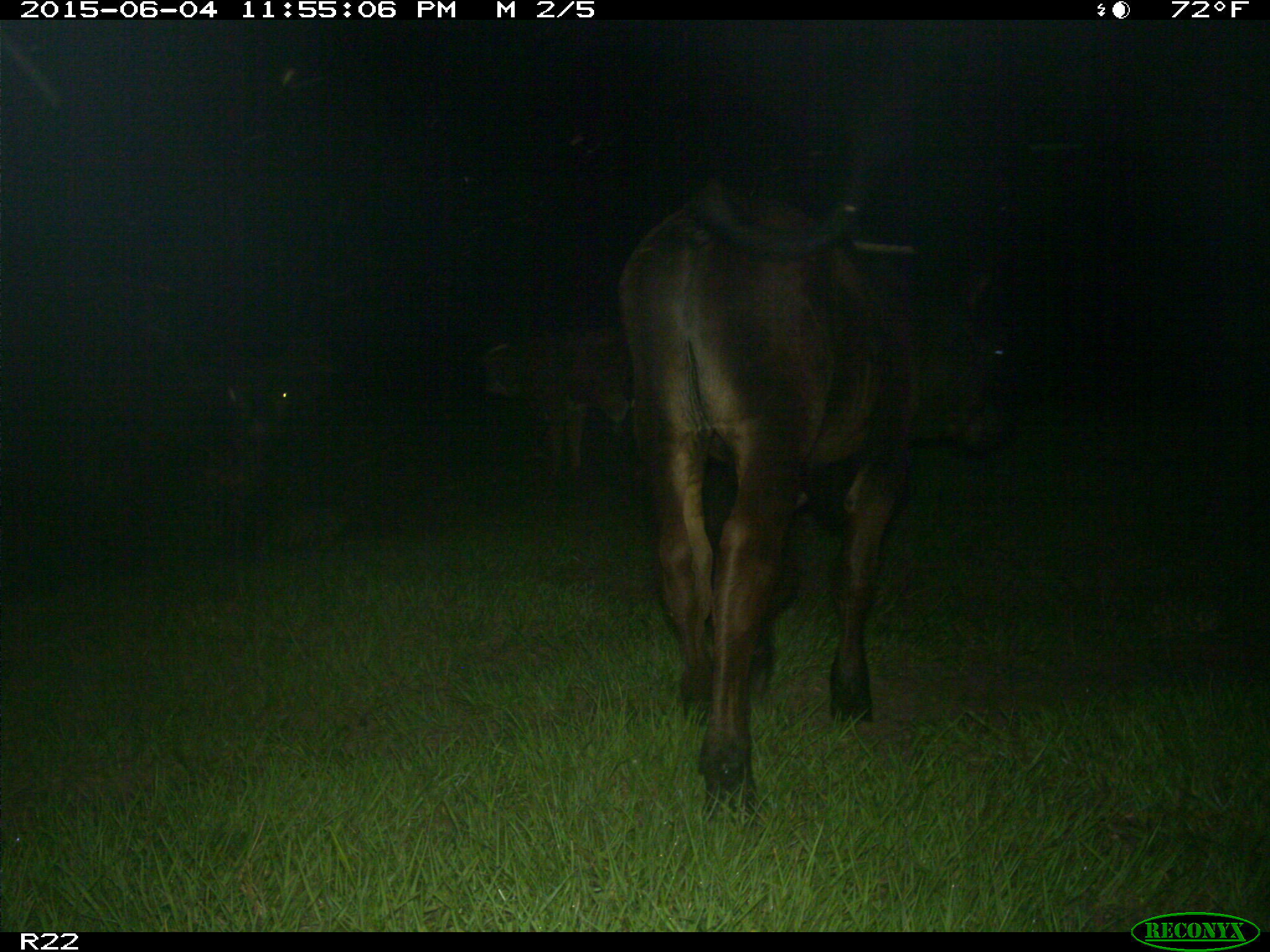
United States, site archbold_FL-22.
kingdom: Animalia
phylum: Chordata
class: Mammalia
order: Artiodactyla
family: Bovidae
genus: Bos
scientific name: Bos taurus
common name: domestic cow